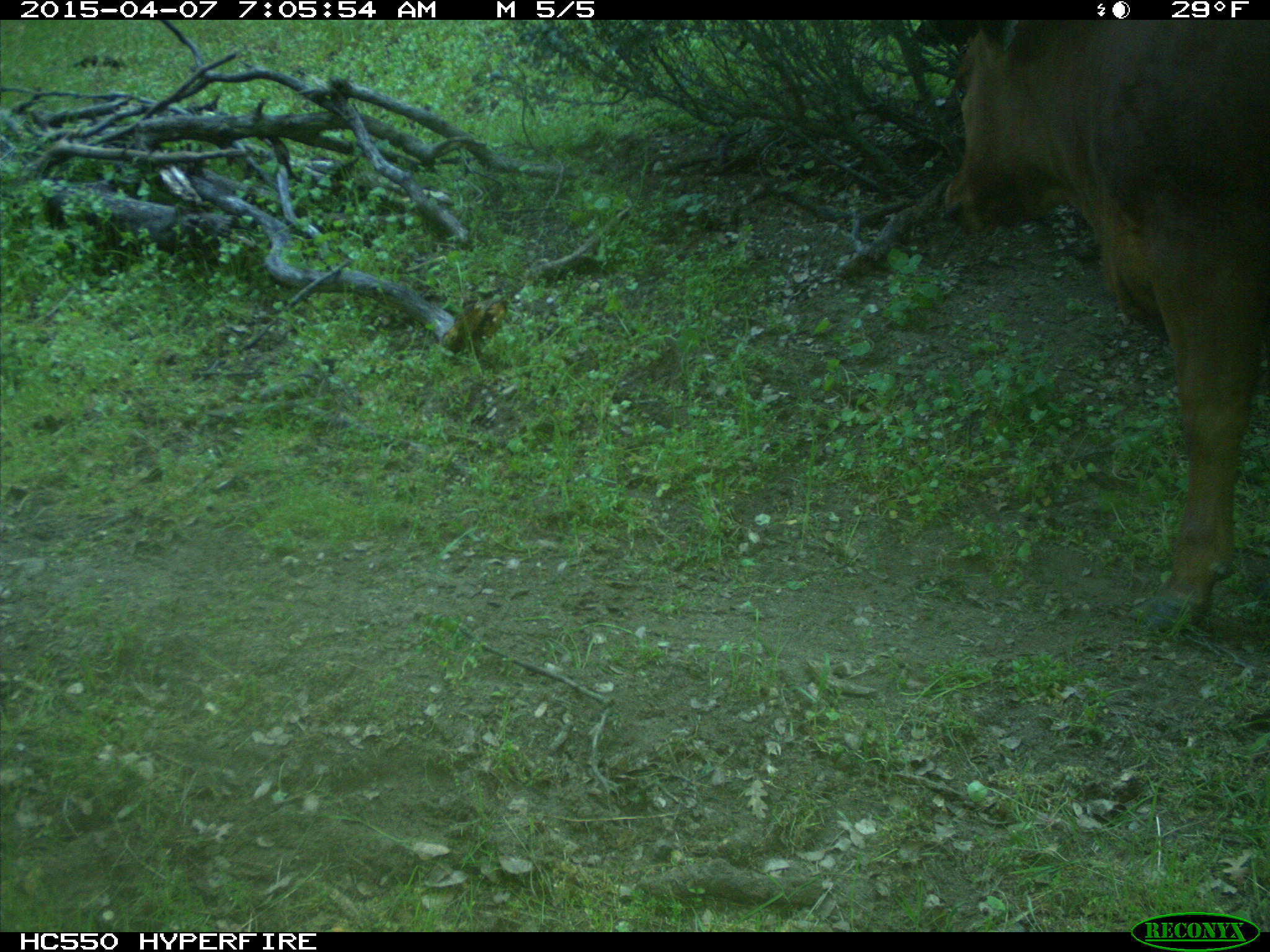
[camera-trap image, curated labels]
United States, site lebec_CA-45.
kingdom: Animalia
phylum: Chordata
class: Mammalia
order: Artiodactyla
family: Bovidae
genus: Bos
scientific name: Bos taurus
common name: domestic cow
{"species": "Bos taurus (domestic cow)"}